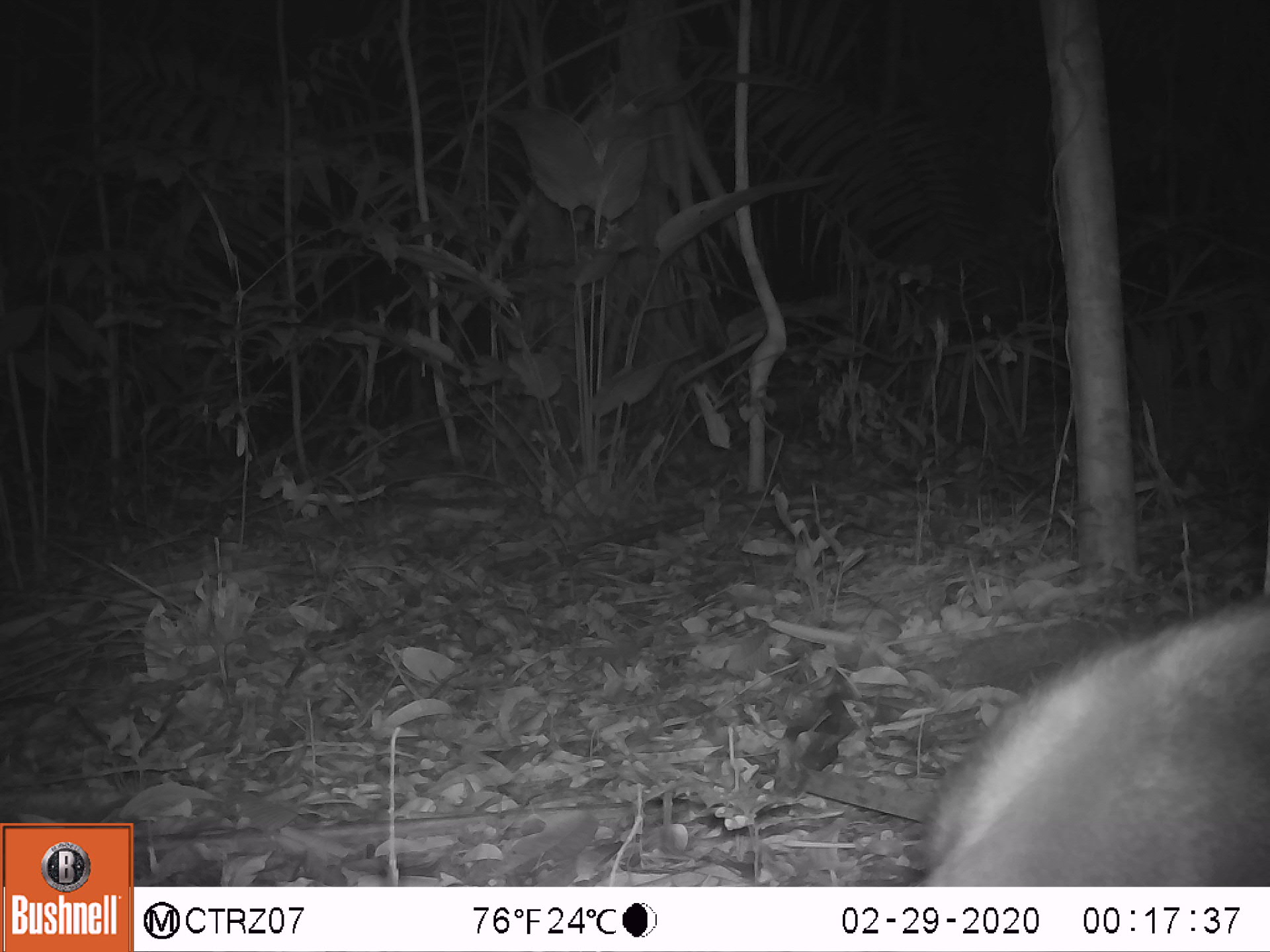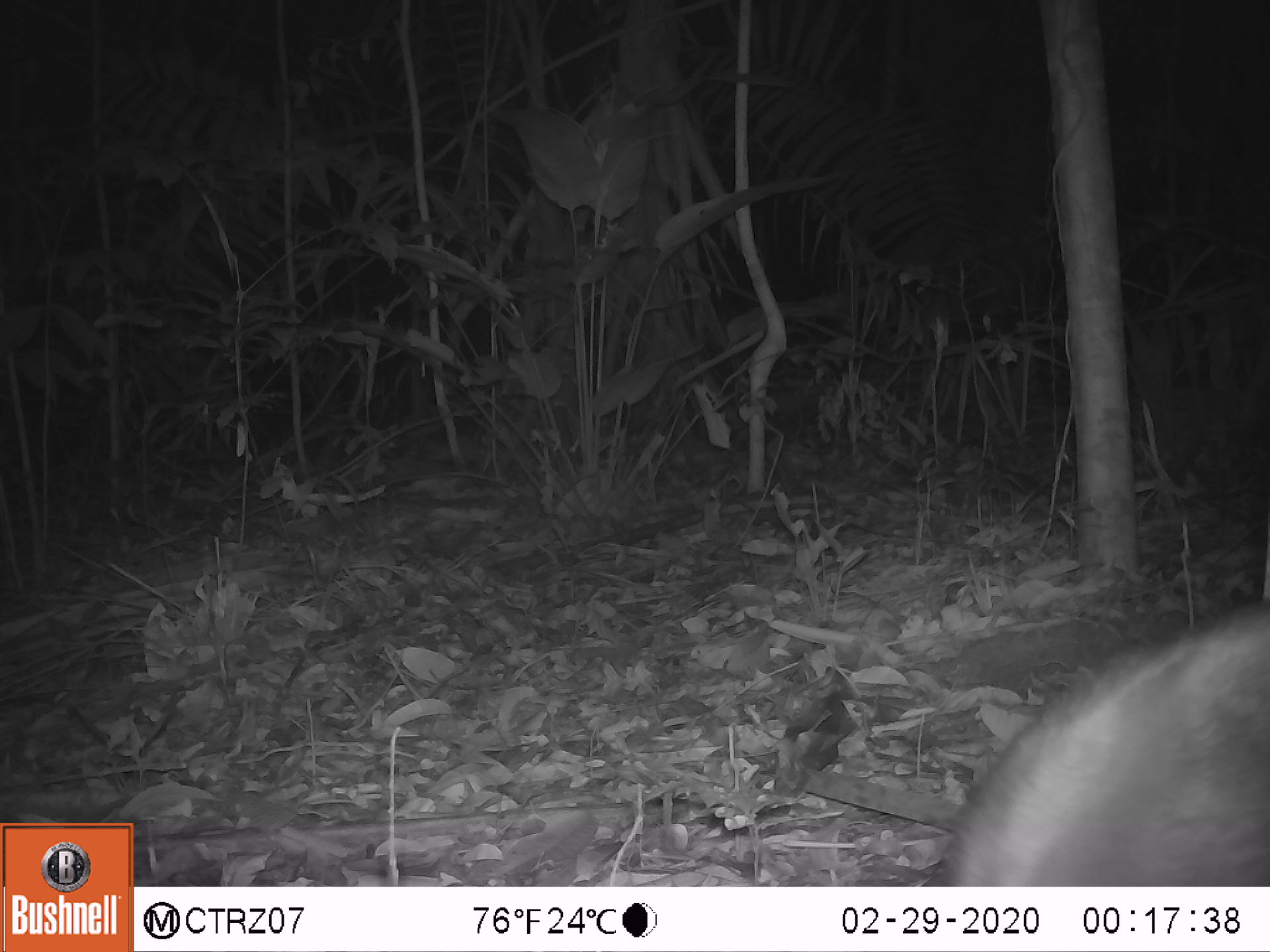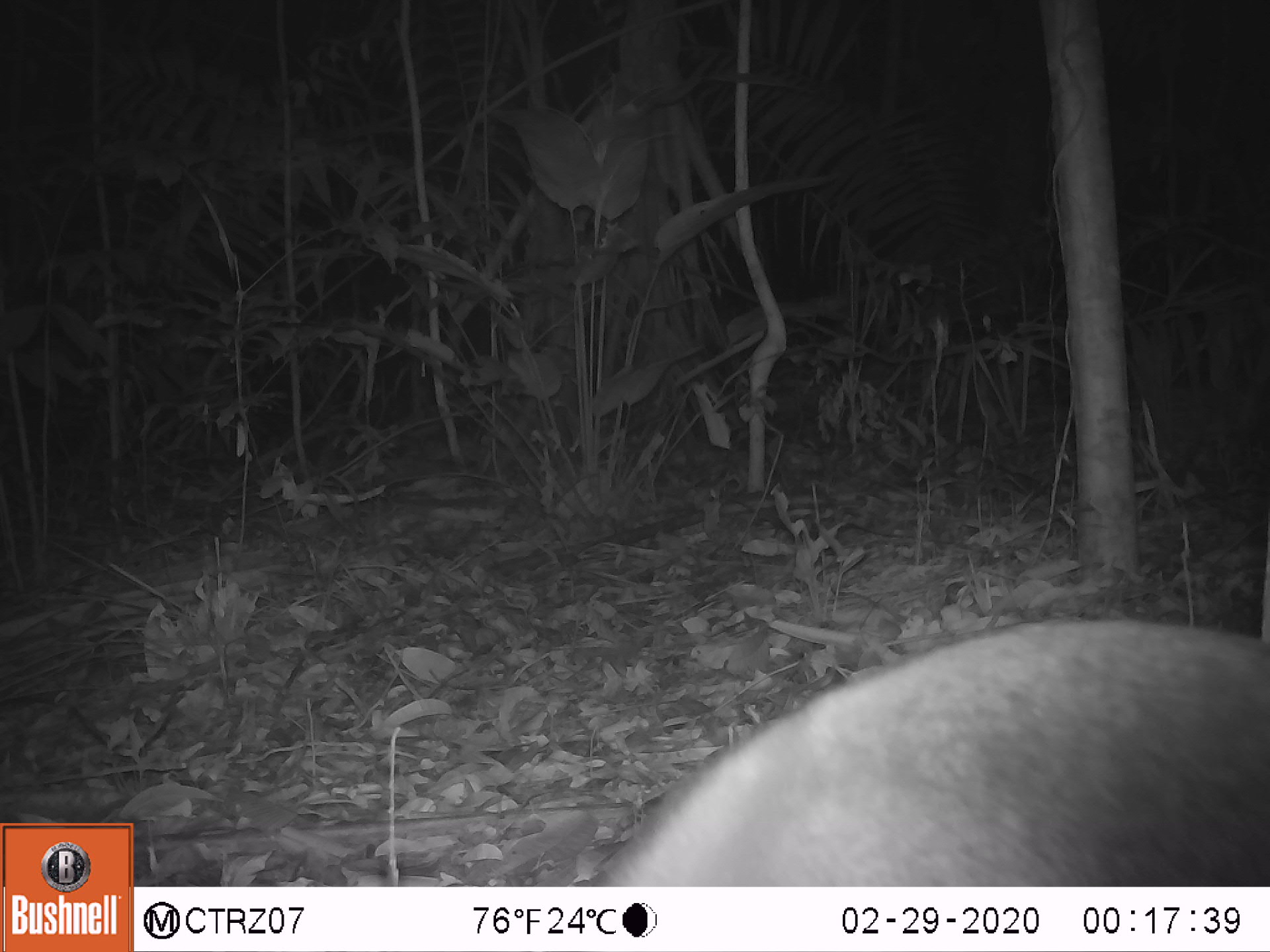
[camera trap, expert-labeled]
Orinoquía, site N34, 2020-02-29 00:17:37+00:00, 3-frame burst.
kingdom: Animalia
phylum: Chordata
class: Mammalia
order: Pilosa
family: Myrmecophagidae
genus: Tamandua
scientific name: Tamandua tetradactyla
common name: southern tamandua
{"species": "southern tamandua (Tamandua tetradactyla)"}